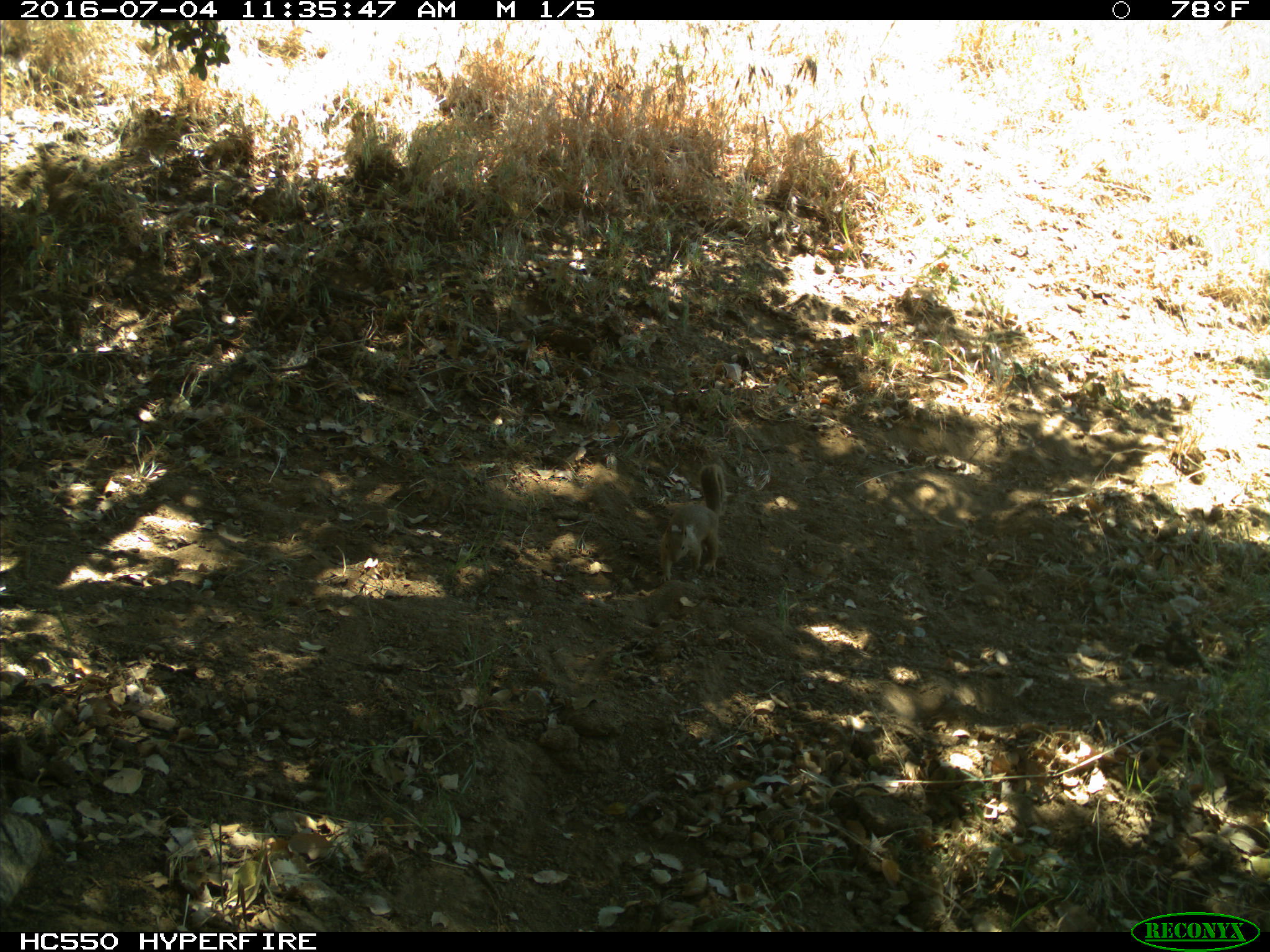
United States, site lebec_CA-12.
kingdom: Animalia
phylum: Chordata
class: Mammalia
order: Rodentia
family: Sciuridae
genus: Otospermophilus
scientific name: Otospermophilus beecheyi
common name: california ground squirrel